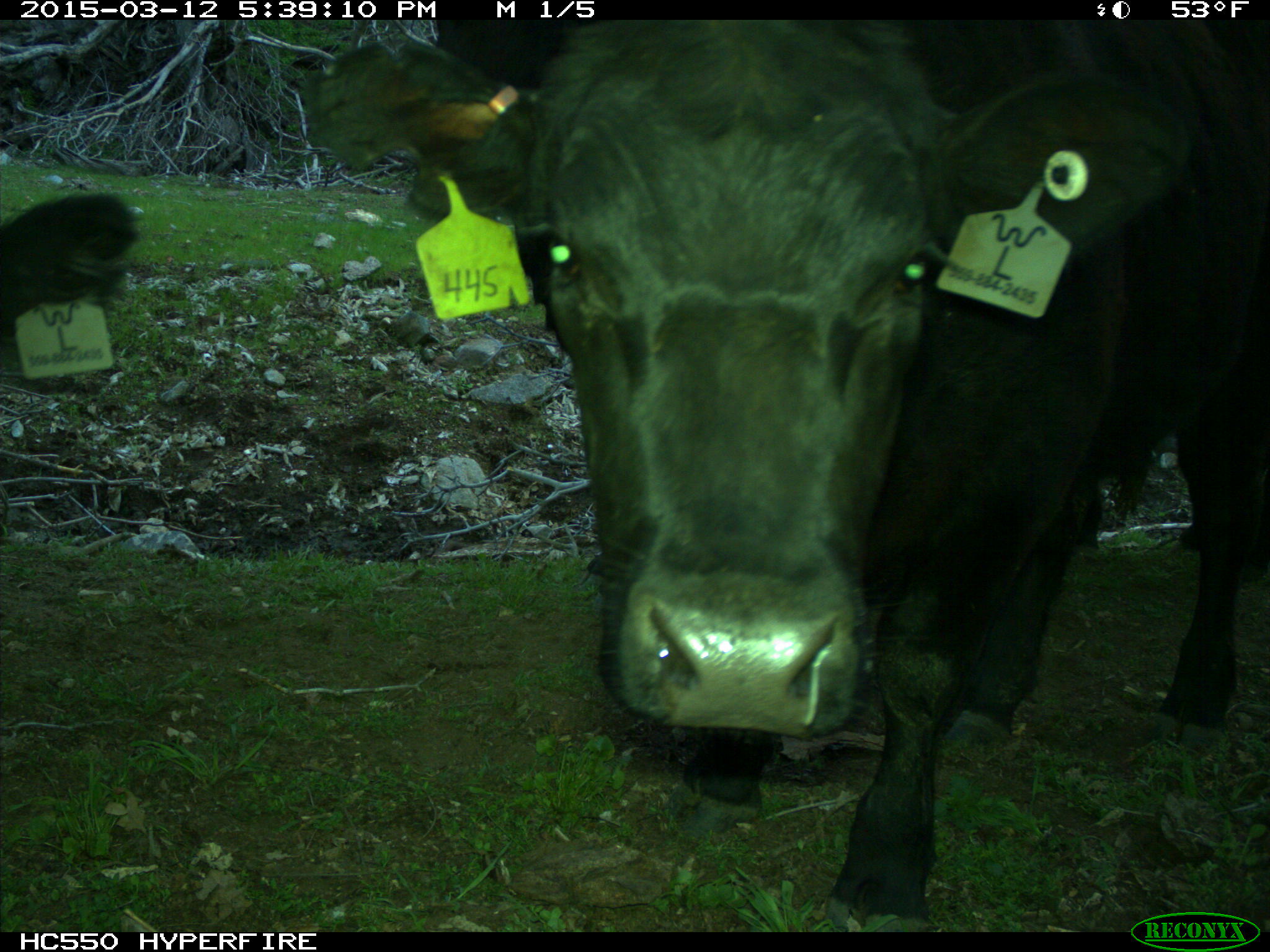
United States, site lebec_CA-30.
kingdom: Animalia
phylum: Chordata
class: Mammalia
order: Artiodactyla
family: Bovidae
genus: Bos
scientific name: Bos taurus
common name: domestic cow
Bos taurus (domestic cow).